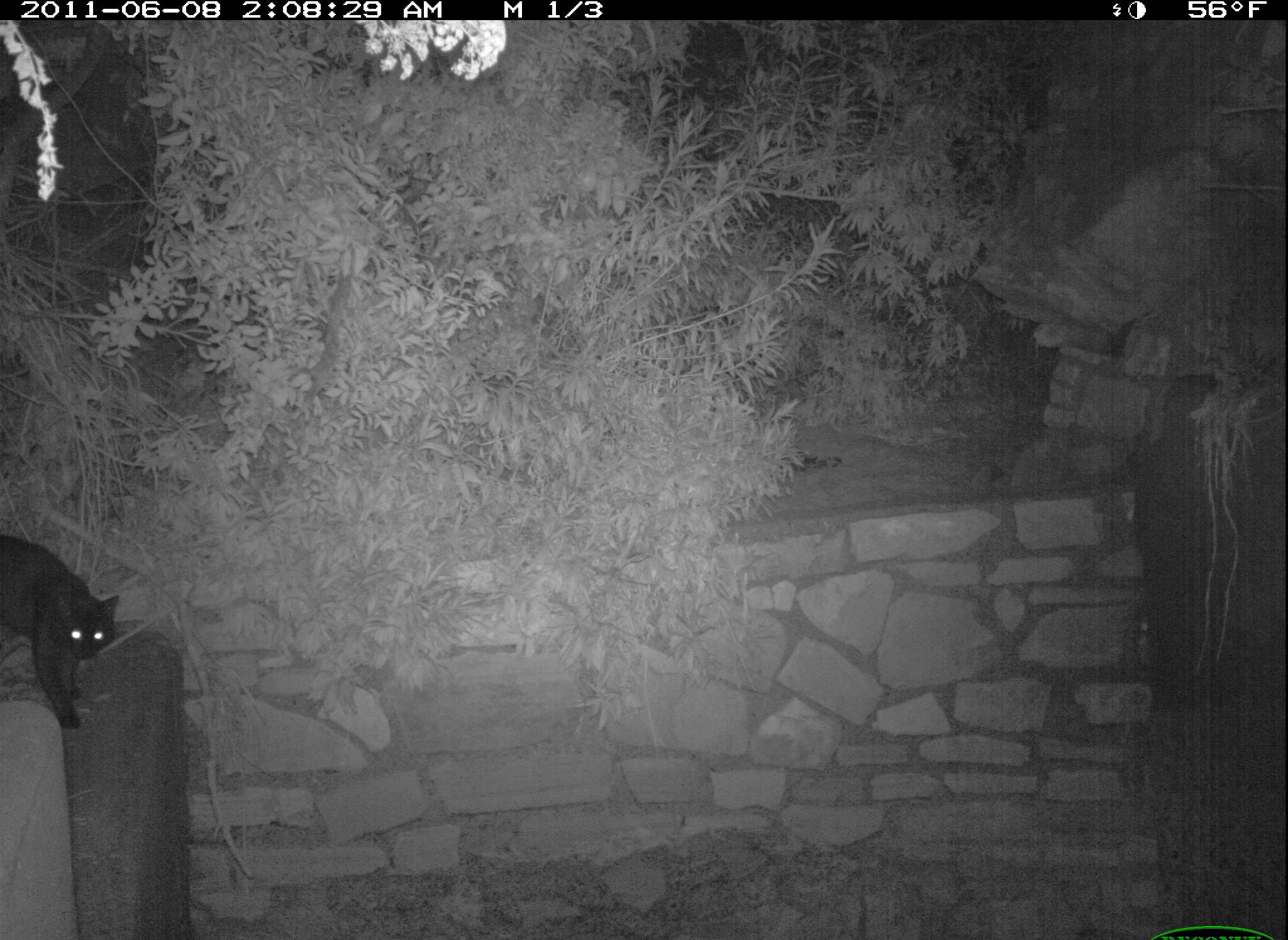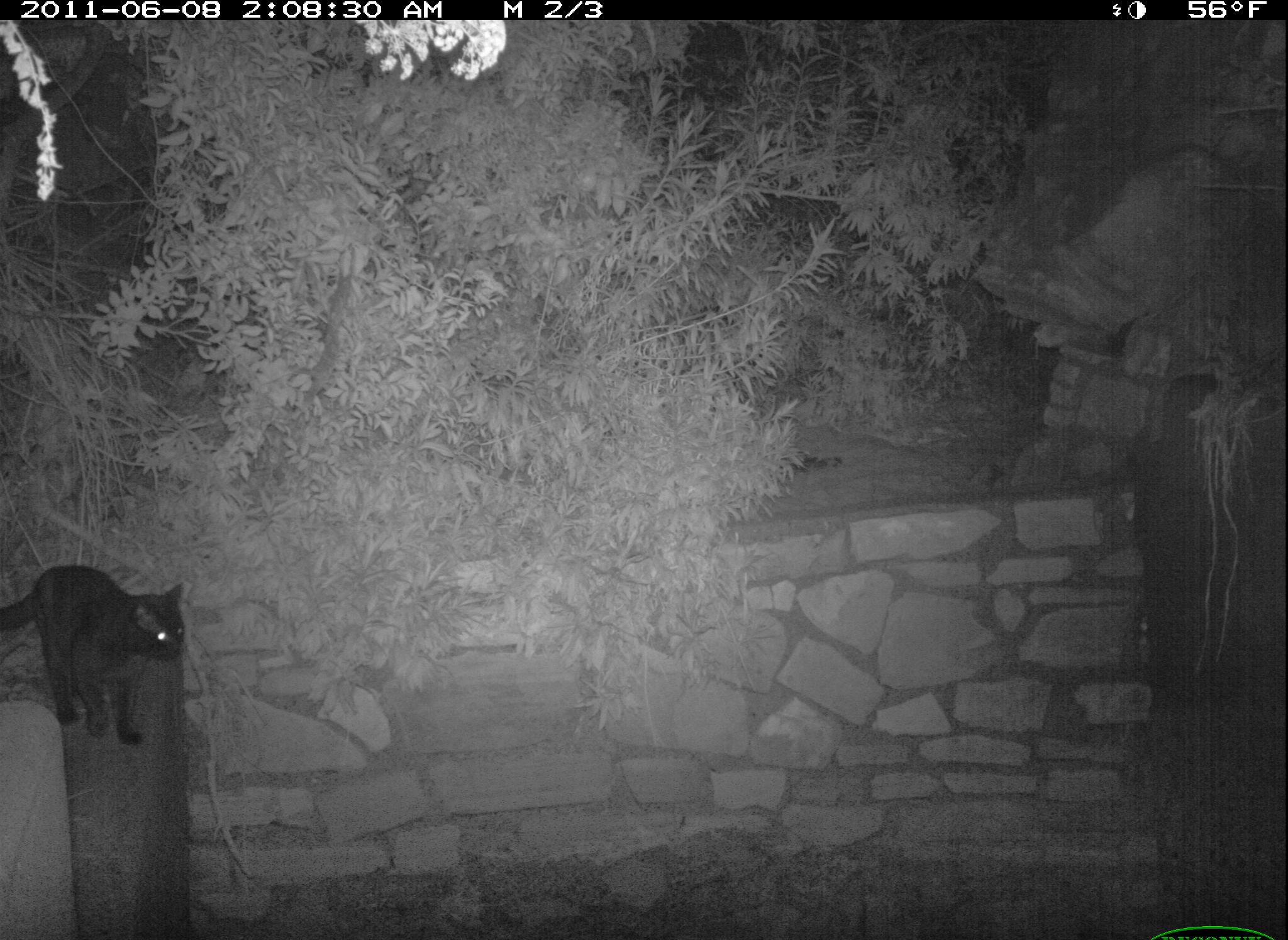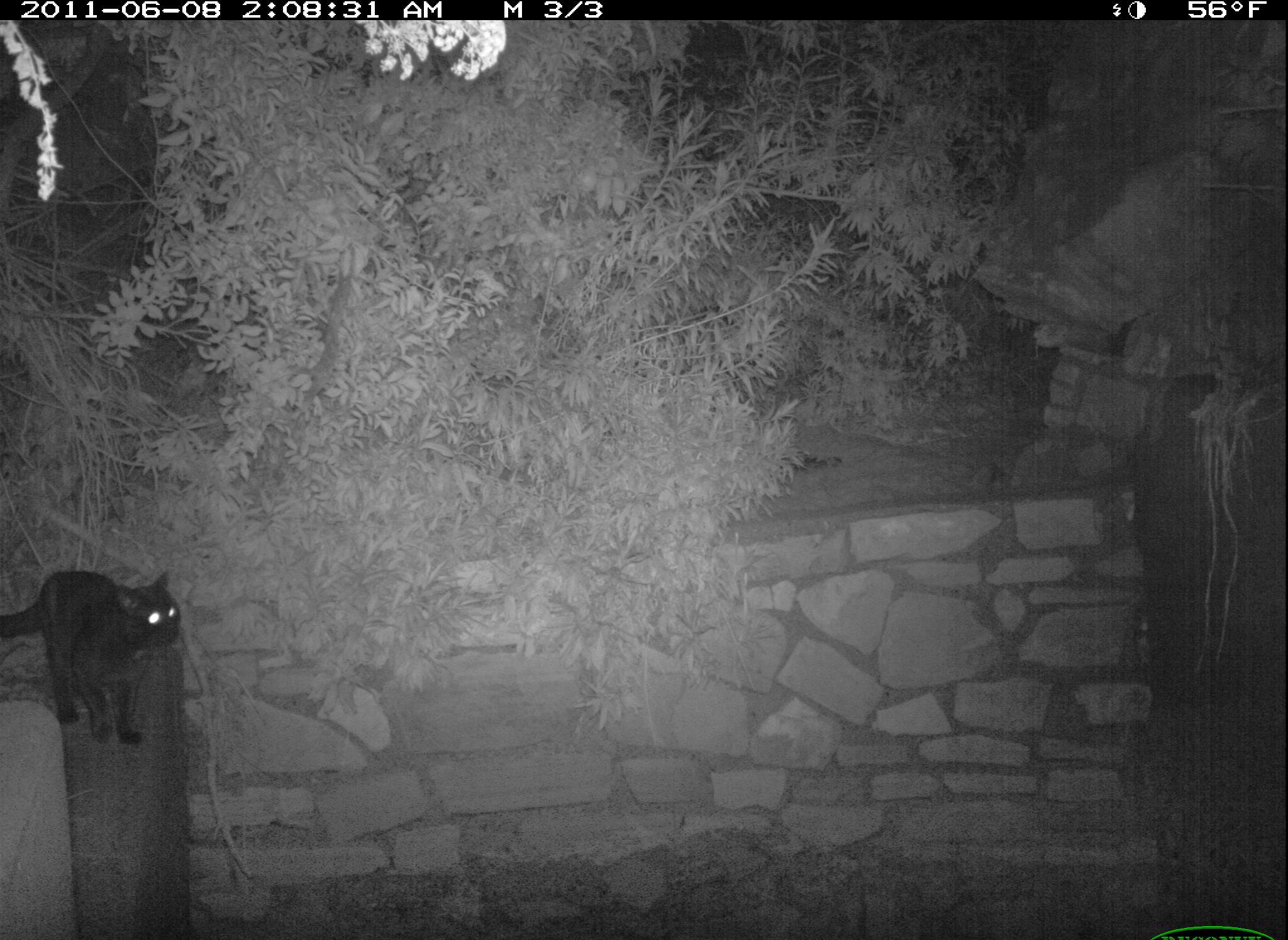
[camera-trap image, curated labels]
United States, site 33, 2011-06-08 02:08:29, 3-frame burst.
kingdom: Animalia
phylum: Chordata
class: Mammalia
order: Carnivora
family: Felidae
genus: Felis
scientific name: Felis catus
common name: cat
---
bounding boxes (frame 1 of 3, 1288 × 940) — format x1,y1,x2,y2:
cat: 10,517,134,739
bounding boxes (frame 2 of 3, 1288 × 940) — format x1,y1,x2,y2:
cat: 8,564,206,755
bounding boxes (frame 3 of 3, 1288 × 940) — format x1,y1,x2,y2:
cat: 5,556,195,752